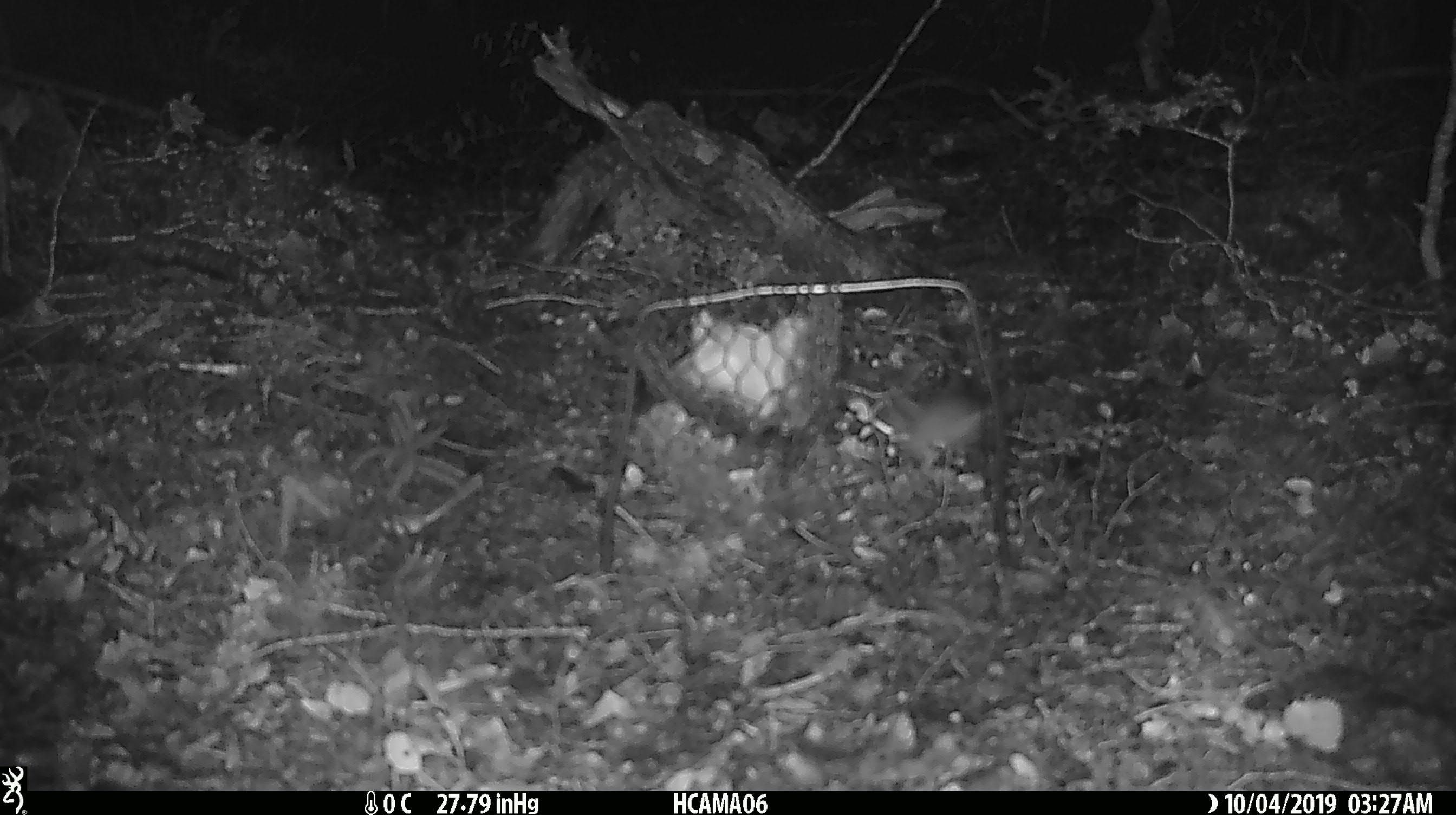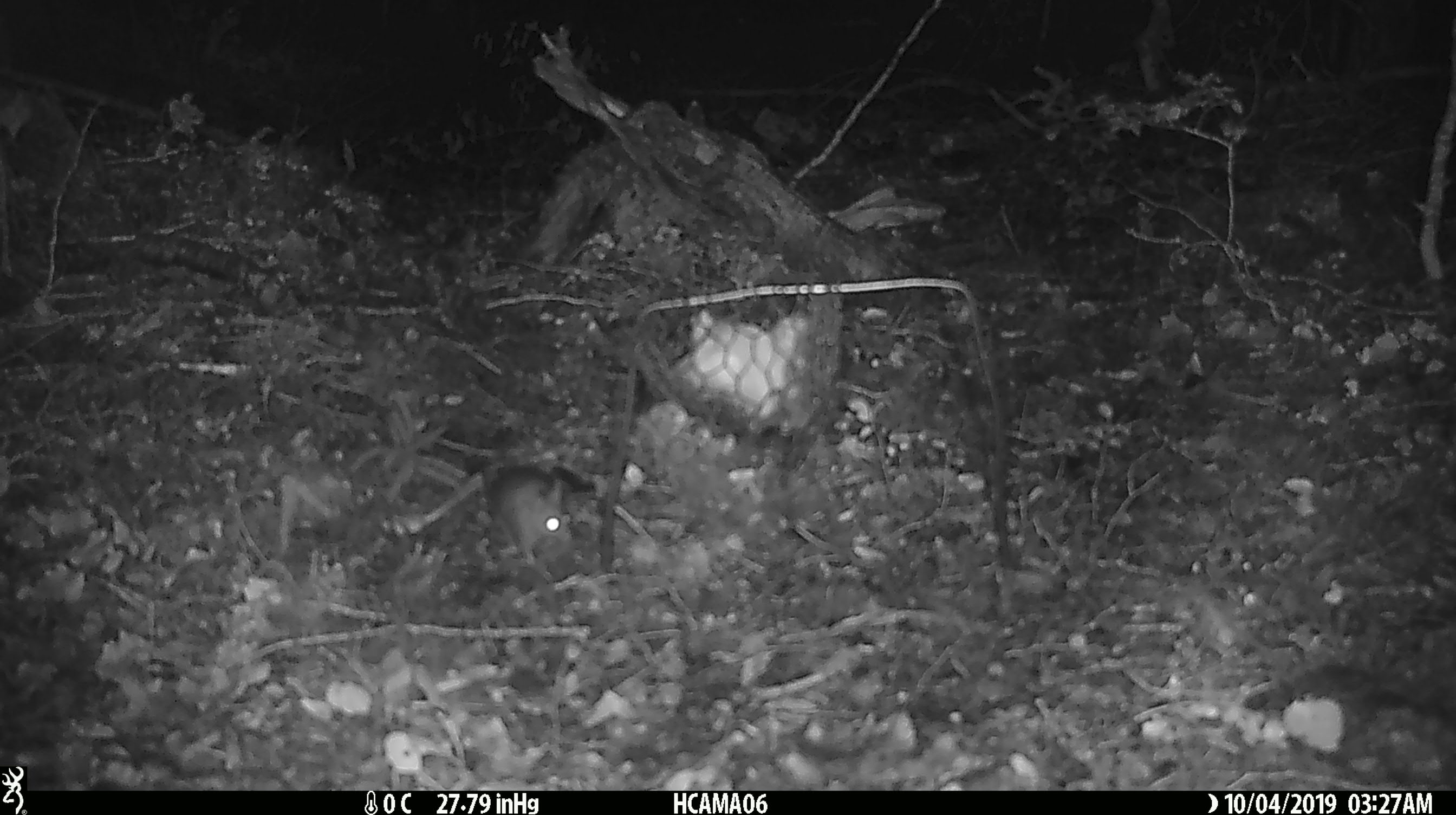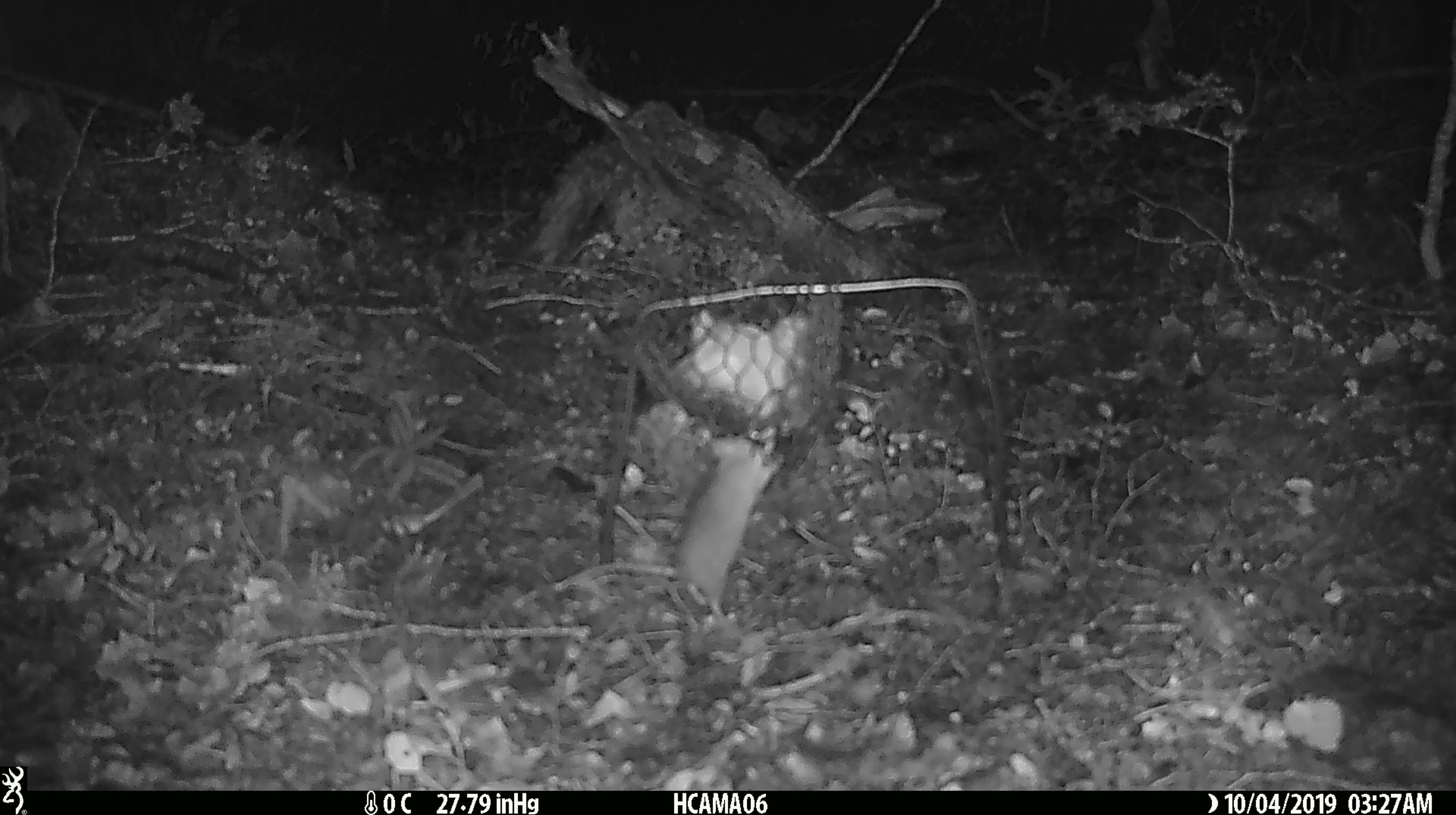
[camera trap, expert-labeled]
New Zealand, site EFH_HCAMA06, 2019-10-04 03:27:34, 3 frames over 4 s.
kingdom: Animalia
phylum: Chordata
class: Mammalia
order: Rodentia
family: Muridae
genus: Mus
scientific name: Mus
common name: mouse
Mouse (Mus).